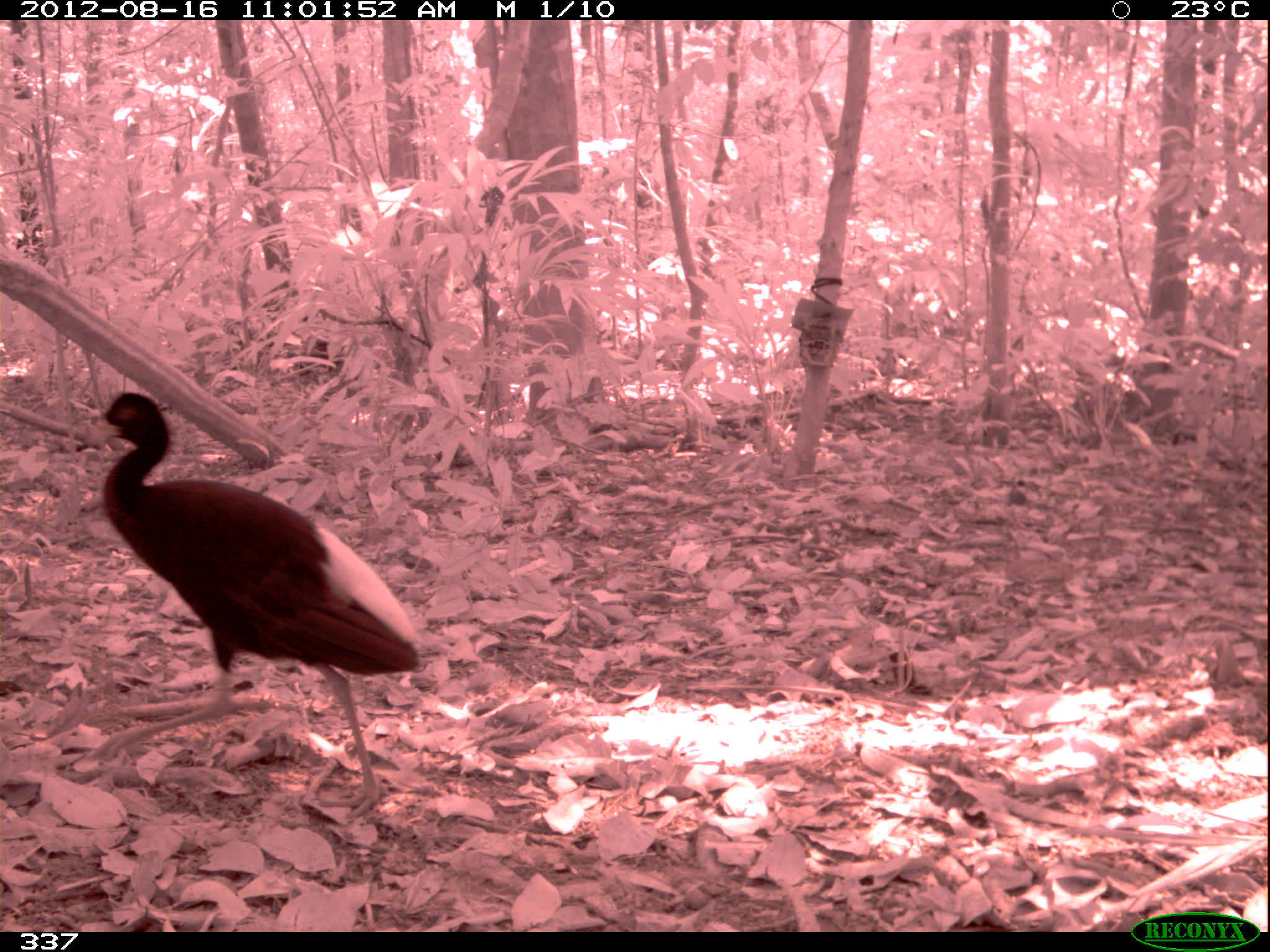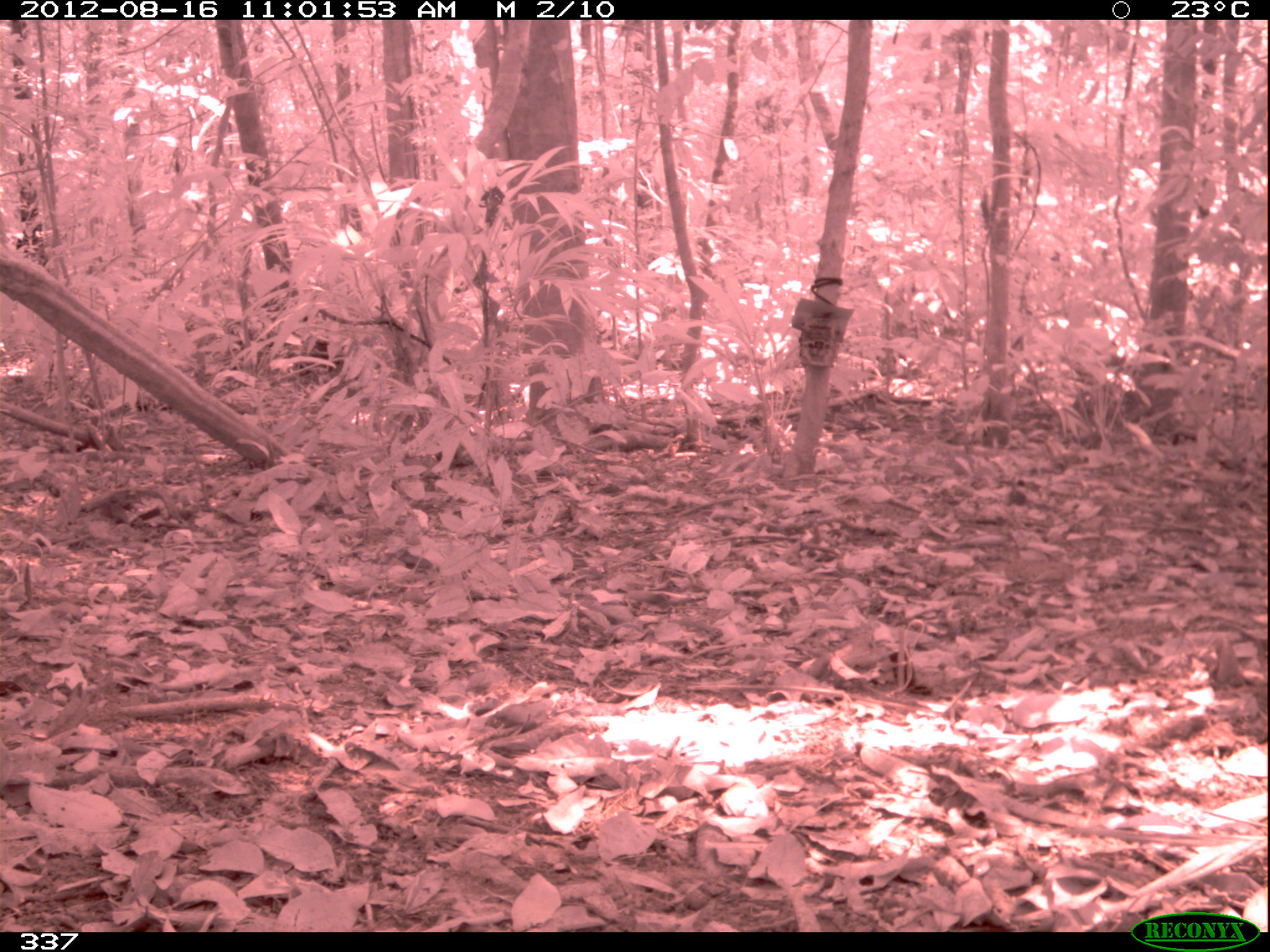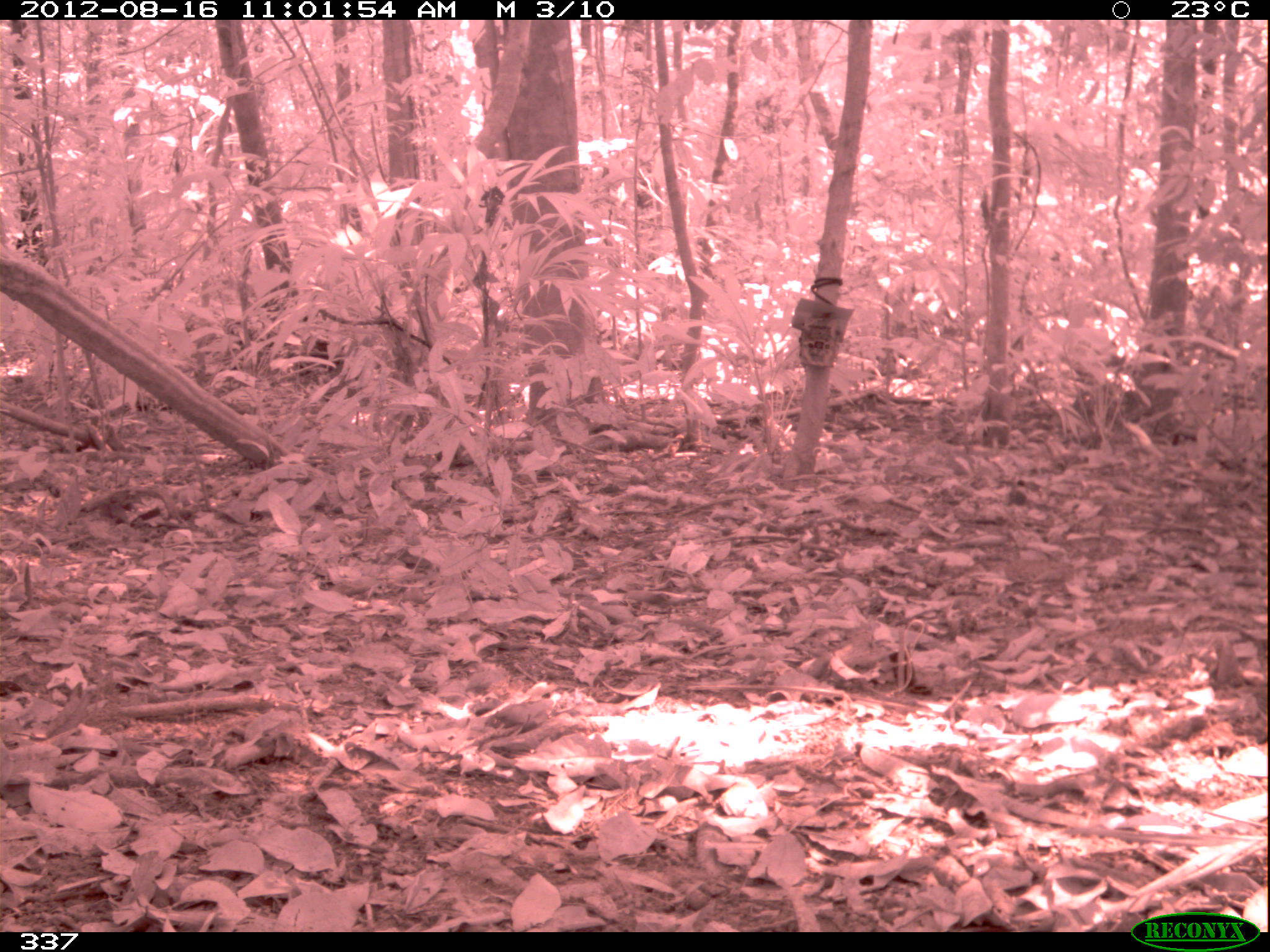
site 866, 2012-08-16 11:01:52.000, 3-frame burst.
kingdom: Animalia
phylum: Chordata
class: Aves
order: Gruiformes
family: Psophiidae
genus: Psophia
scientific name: Psophia leucoptera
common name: pale-winged trumpeter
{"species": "Psophia leucoptera (pale-winged trumpeter)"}